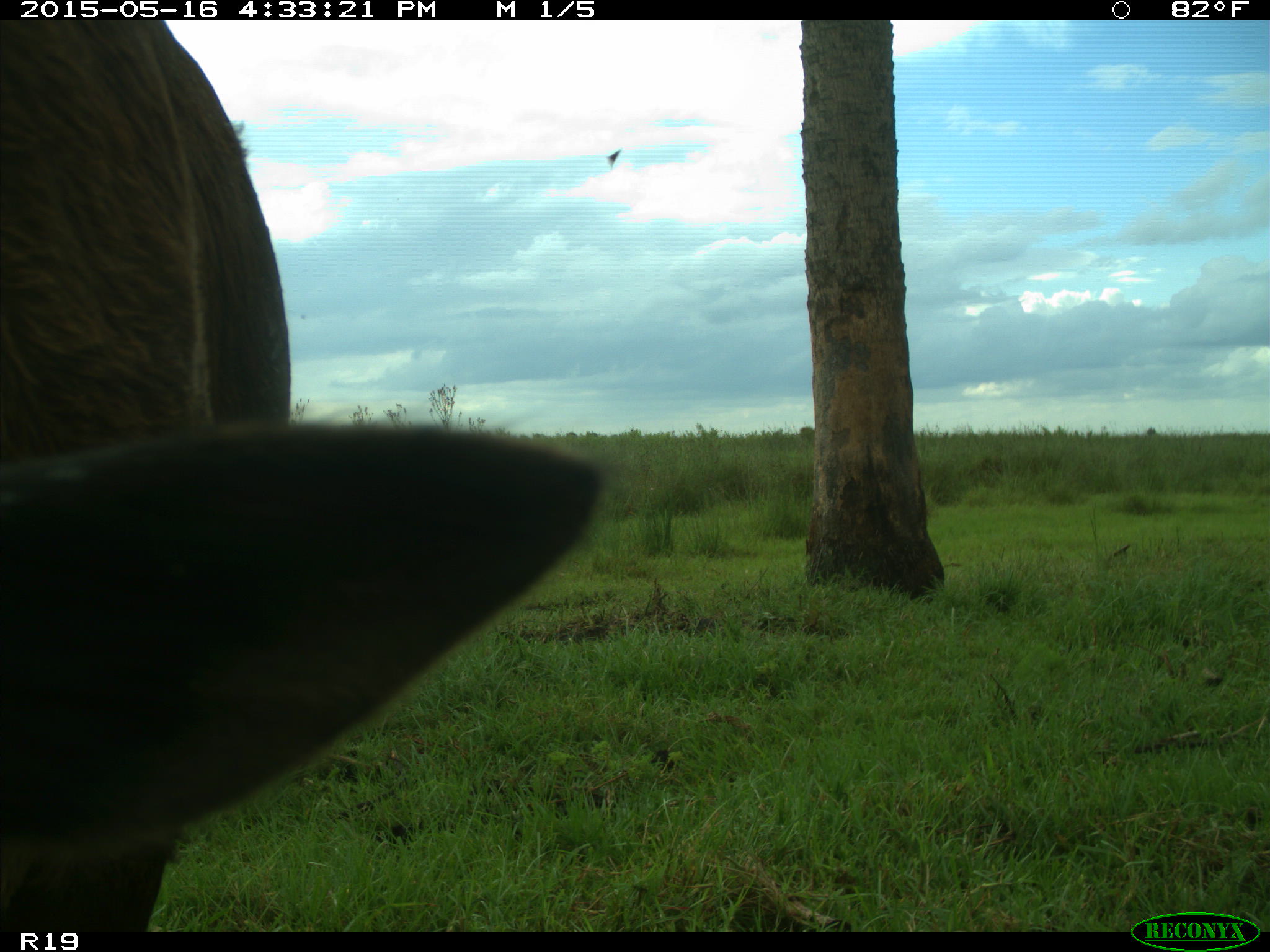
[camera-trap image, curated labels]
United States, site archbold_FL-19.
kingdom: Animalia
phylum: Chordata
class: Mammalia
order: Artiodactyla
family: Bovidae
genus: Bos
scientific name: Bos taurus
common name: domestic cow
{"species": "Bos taurus (domestic cow)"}